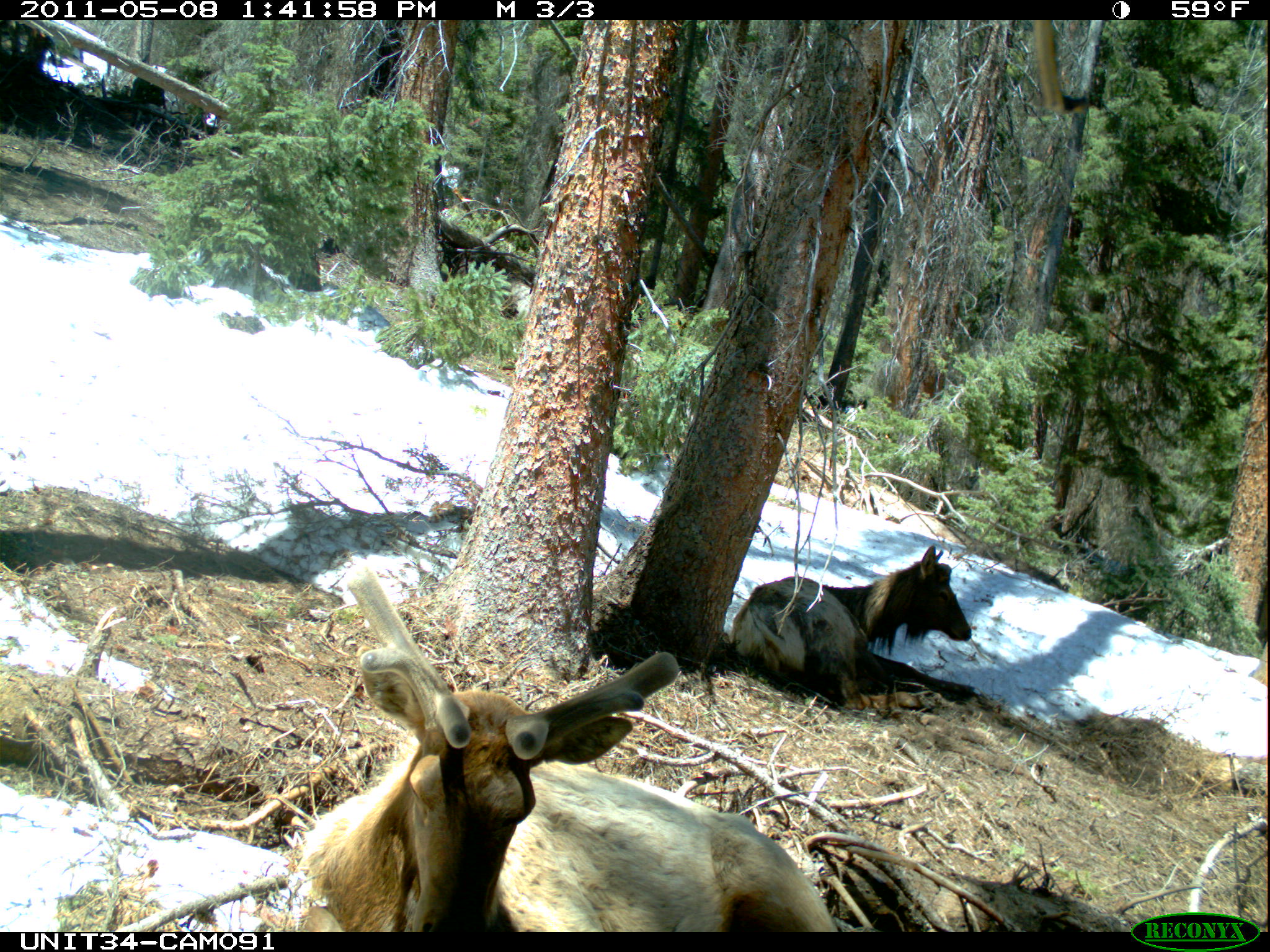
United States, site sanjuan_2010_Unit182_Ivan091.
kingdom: Animalia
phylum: Chordata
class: Mammalia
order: Artiodactyla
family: Cervidae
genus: Cervus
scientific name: Cervus elaphus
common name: red deer